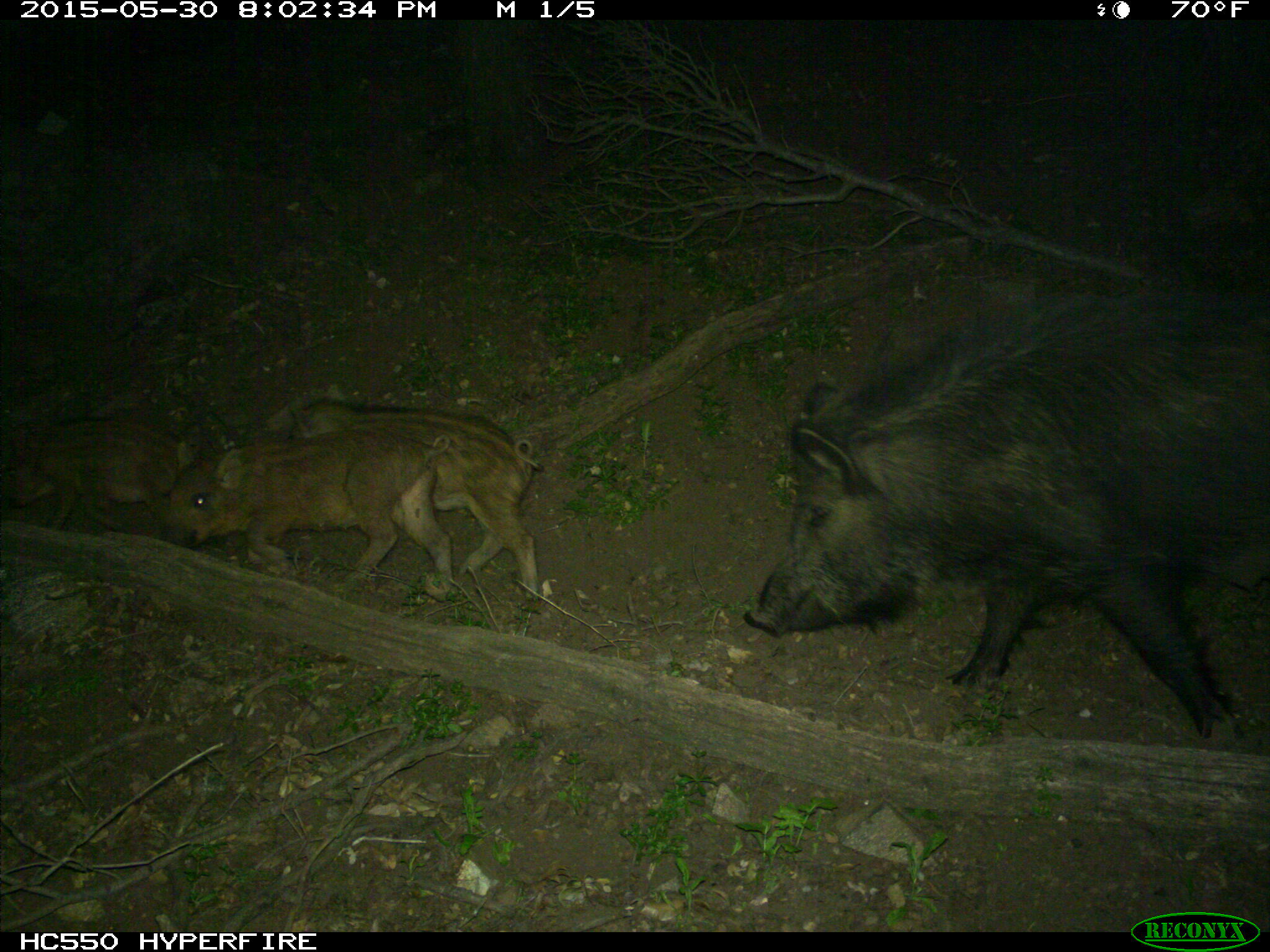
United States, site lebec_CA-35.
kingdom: Animalia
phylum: Chordata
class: Mammalia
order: Artiodactyla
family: Suidae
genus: Sus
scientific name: Sus scrofa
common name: wild boar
Sus scrofa (wild boar).